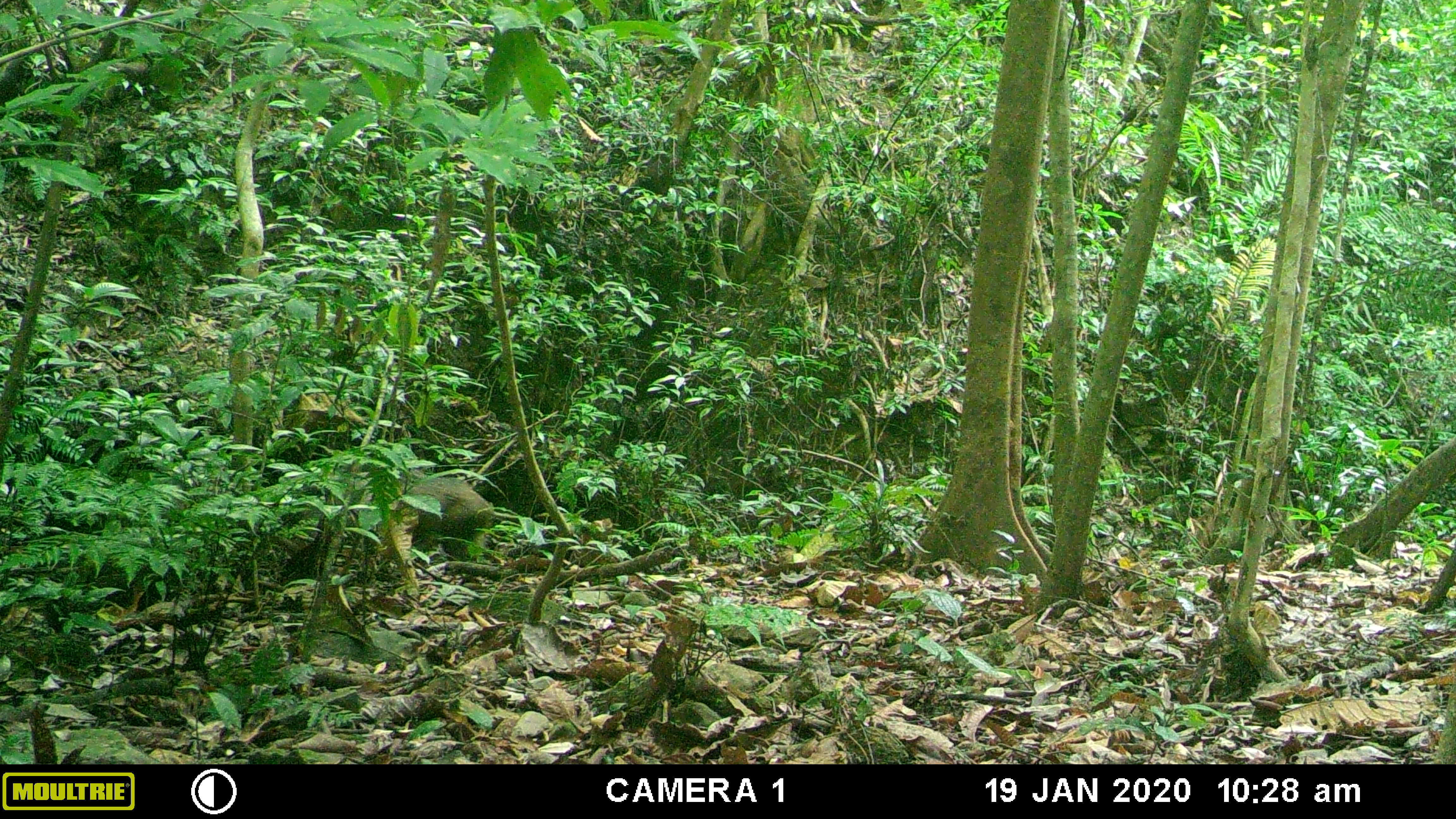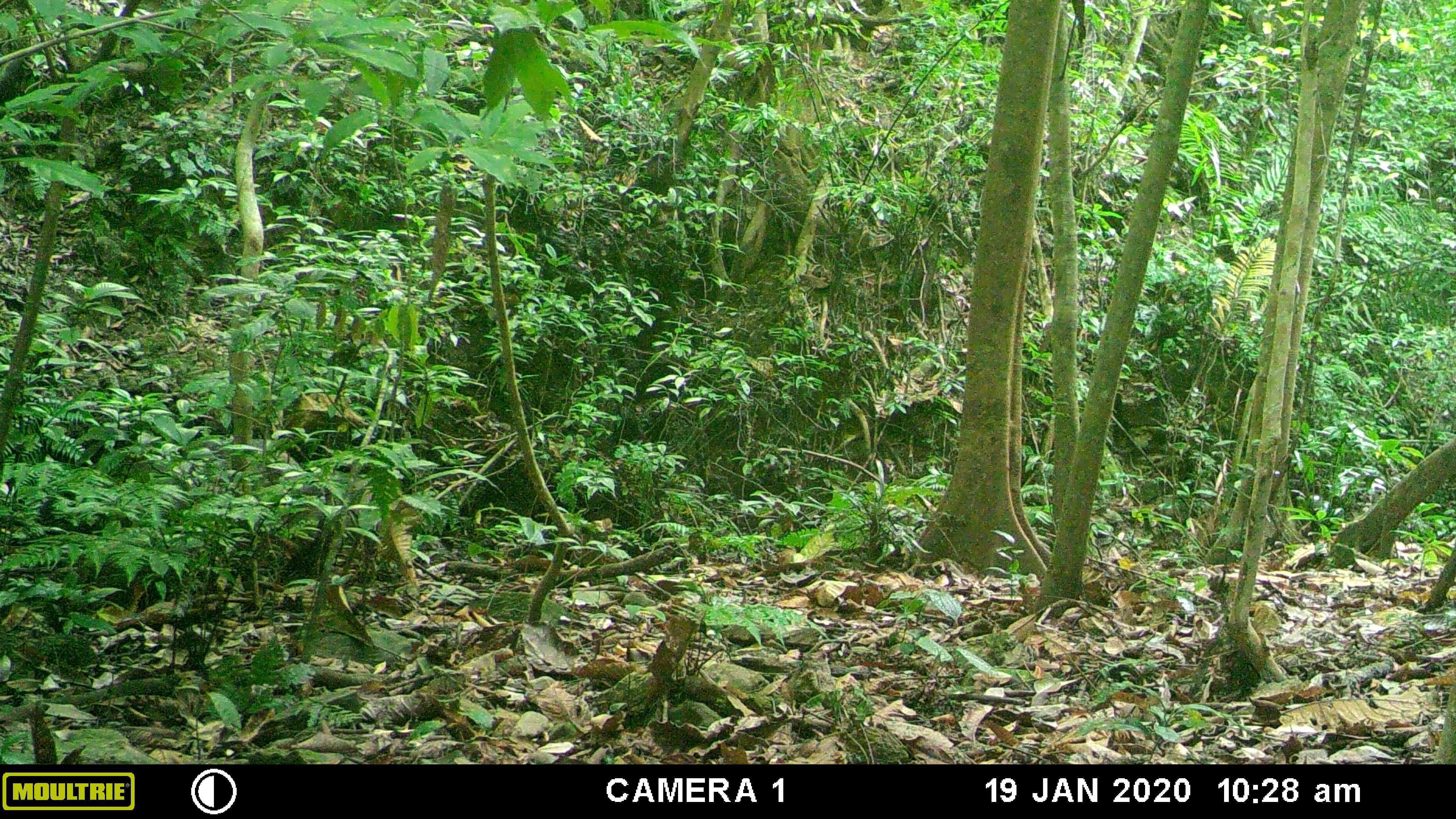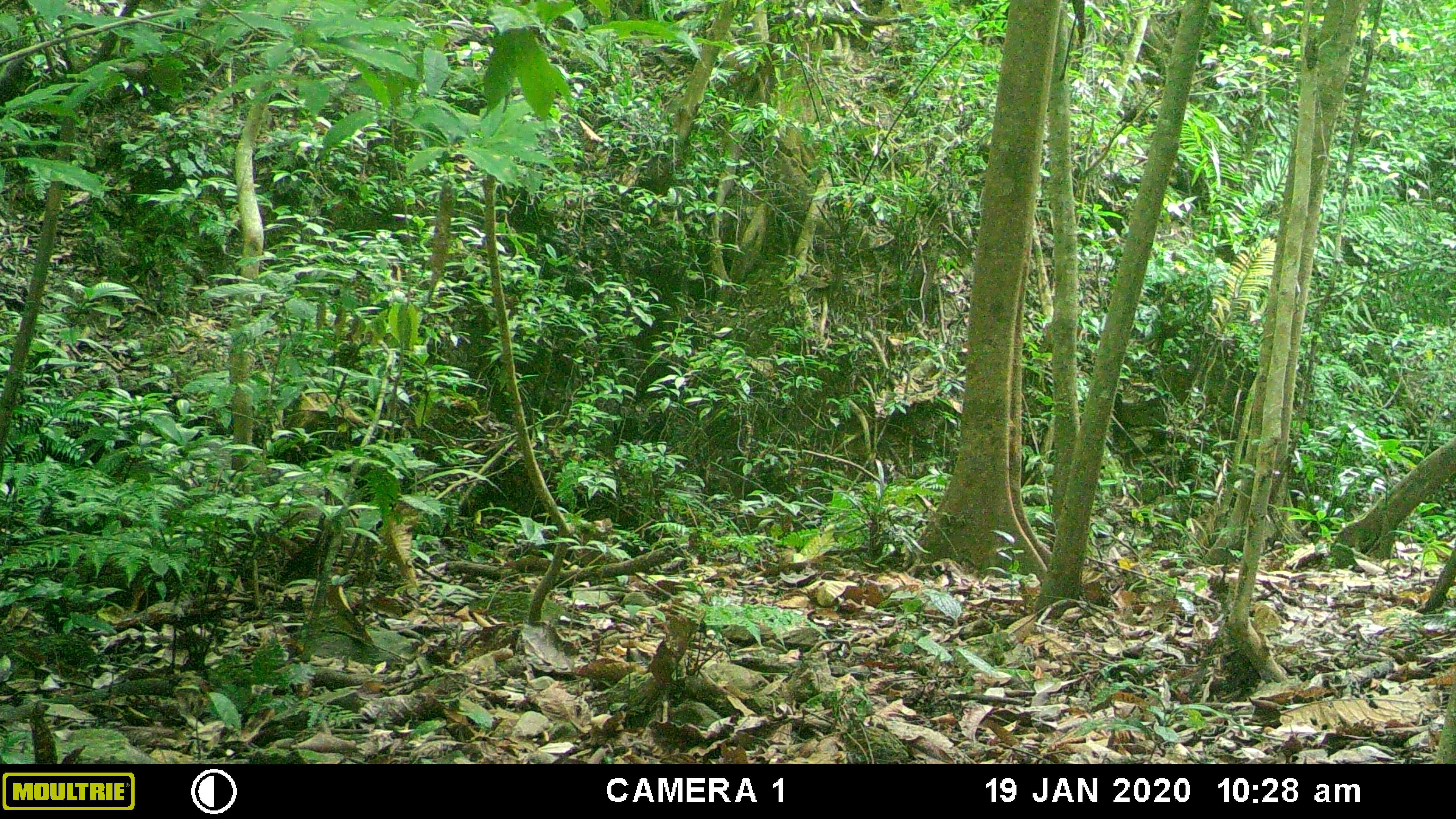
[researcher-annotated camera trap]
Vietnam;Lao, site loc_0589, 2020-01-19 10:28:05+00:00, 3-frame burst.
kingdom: Animalia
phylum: Chordata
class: Mammalia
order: Artiodactyla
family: Suidae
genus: Sus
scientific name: Sus scrofa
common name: eurasian wild pig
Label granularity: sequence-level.